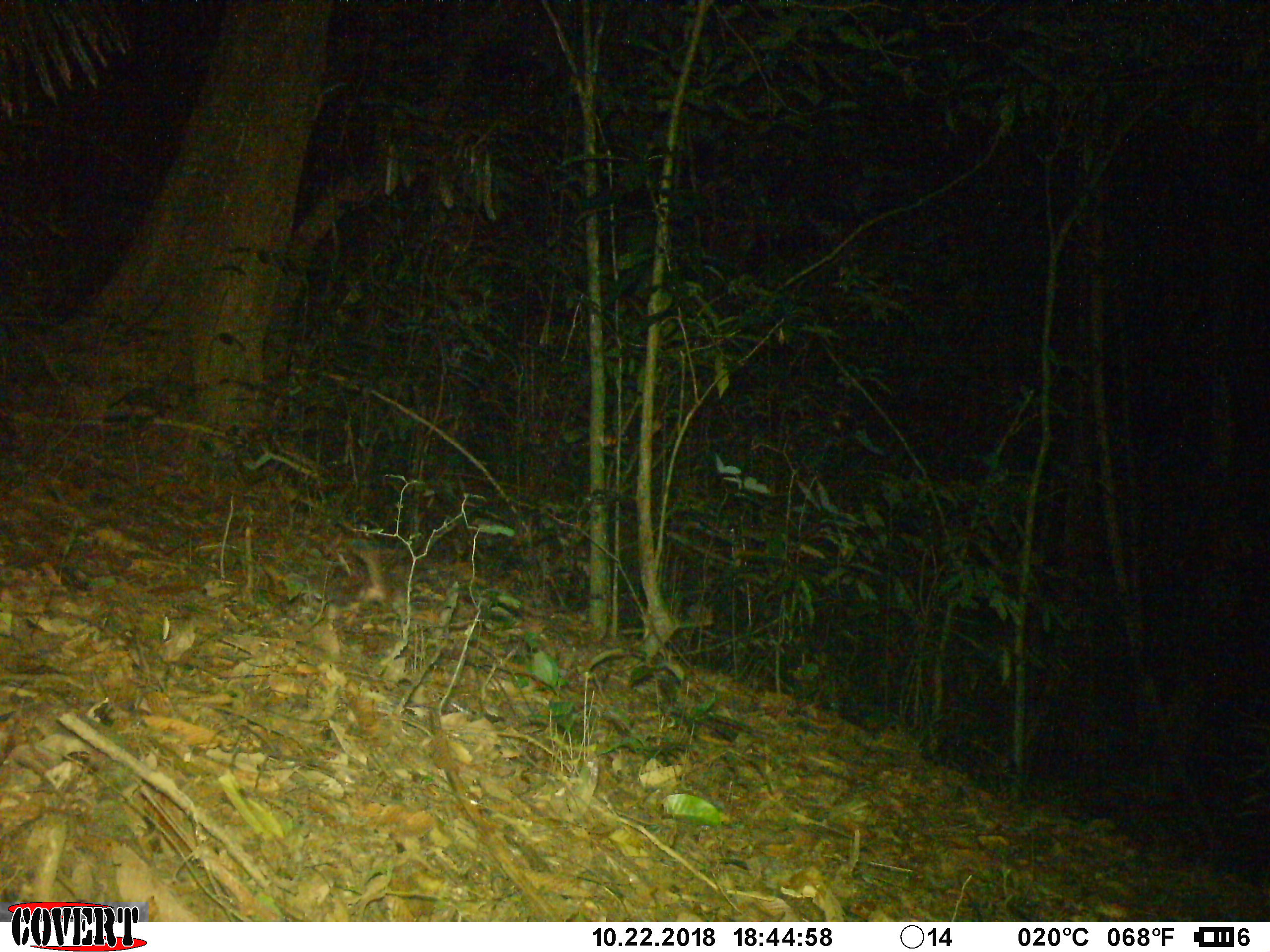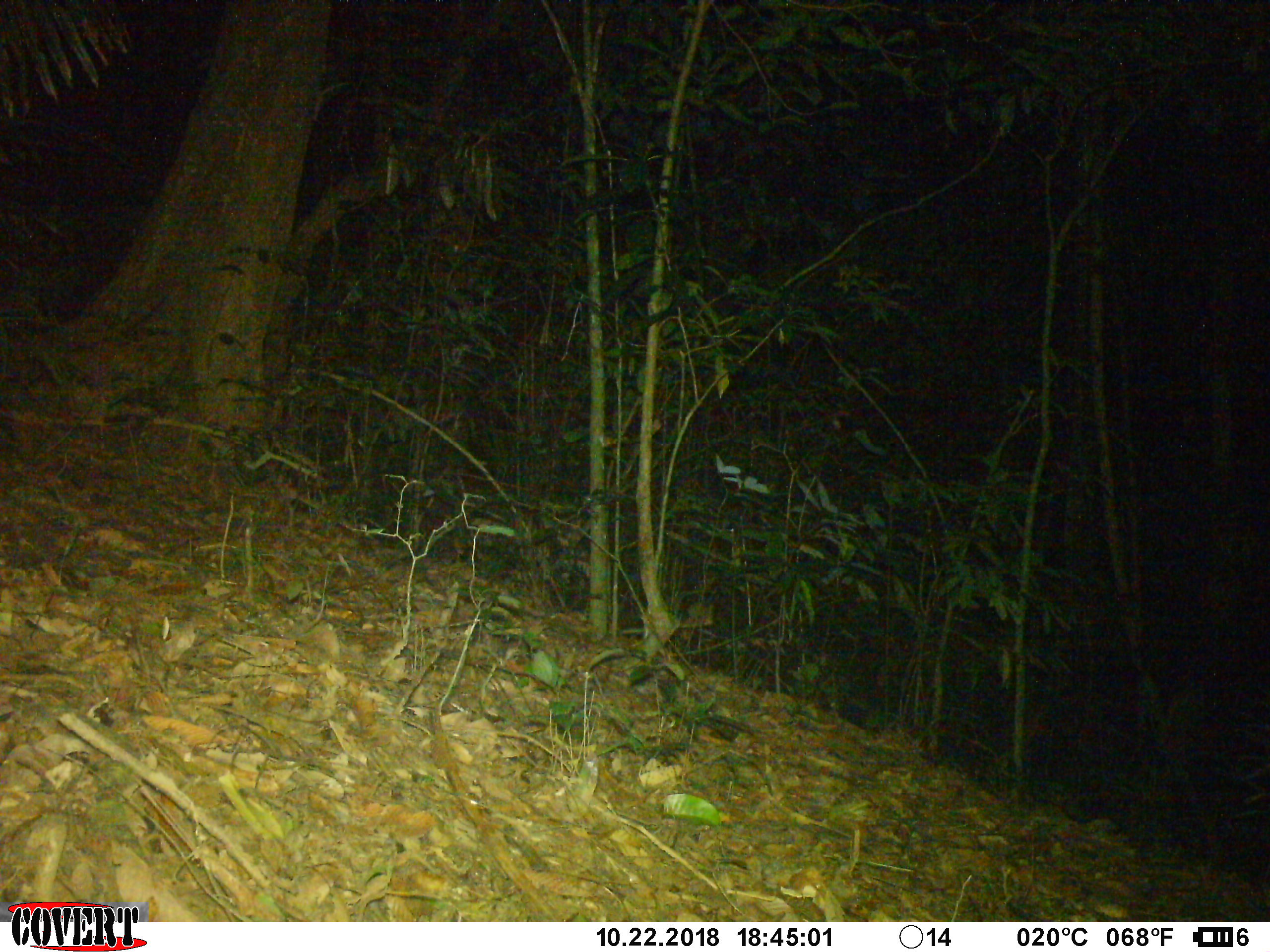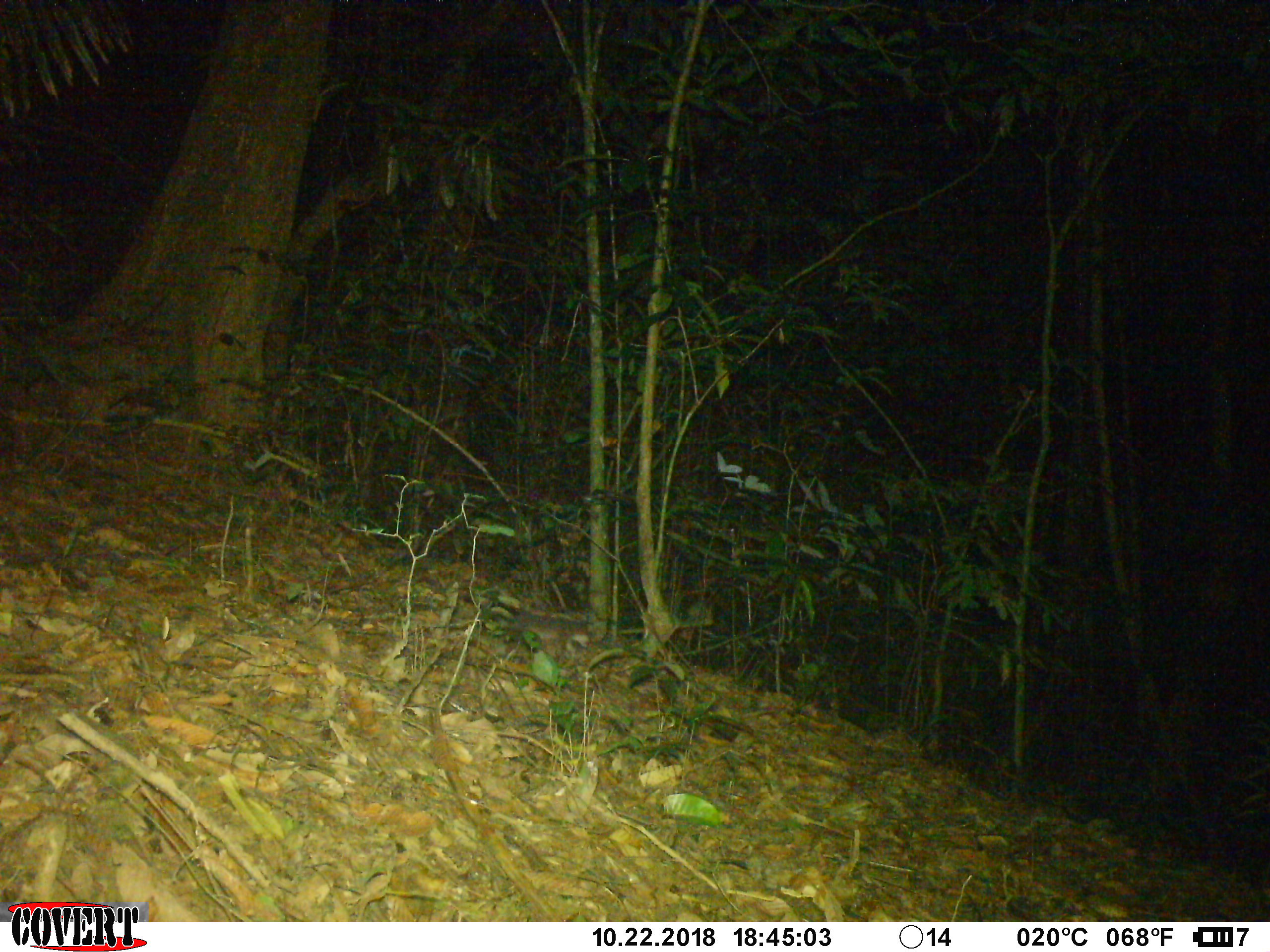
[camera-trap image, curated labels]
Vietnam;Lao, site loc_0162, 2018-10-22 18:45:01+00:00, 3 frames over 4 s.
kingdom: Animalia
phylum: Chordata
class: Mammalia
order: Carnivora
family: Mustelidae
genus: Melogale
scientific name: Melogale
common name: ferret badger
Ferret badger (Melogale). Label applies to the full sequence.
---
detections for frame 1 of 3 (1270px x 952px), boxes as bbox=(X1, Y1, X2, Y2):
ferret badger: bbox=(345, 547, 437, 633)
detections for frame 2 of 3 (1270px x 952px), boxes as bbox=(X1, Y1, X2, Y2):
ferret badger: bbox=(467, 614, 533, 668); bbox=(410, 581, 460, 650)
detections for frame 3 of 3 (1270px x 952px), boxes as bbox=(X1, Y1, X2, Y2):
ferret badger: bbox=(462, 590, 592, 666); bbox=(377, 581, 459, 641)